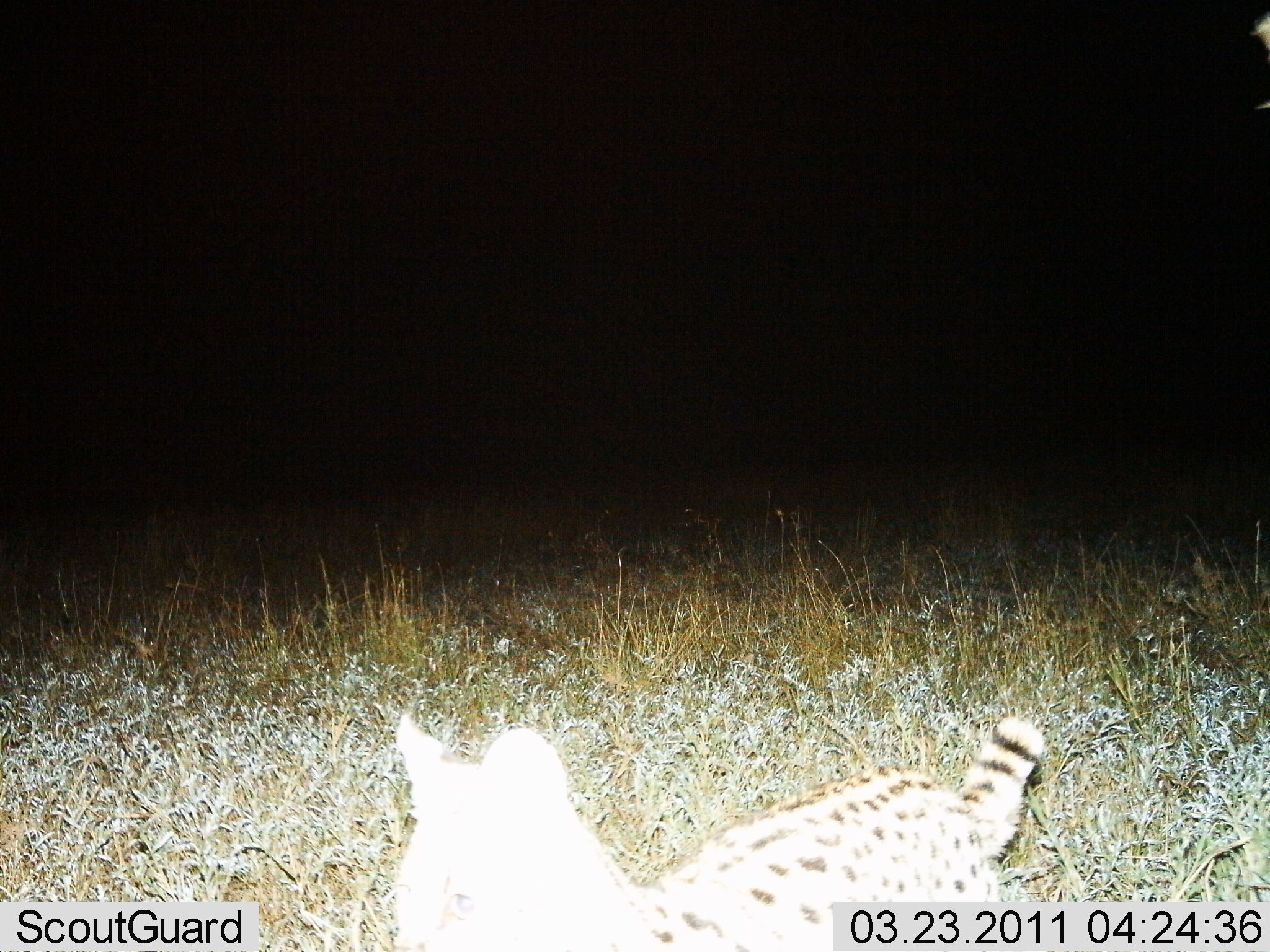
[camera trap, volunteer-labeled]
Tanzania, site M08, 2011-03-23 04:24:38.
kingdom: Animalia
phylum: Chordata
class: Mammalia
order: Carnivora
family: Felidae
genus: Leptailurus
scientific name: Leptailurus serval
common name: serval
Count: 1.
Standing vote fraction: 70%.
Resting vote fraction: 0%.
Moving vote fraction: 40%.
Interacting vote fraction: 0%.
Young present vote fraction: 0%.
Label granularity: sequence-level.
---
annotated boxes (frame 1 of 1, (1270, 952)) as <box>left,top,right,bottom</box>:
animal: <box>389,710,1041,951</box>